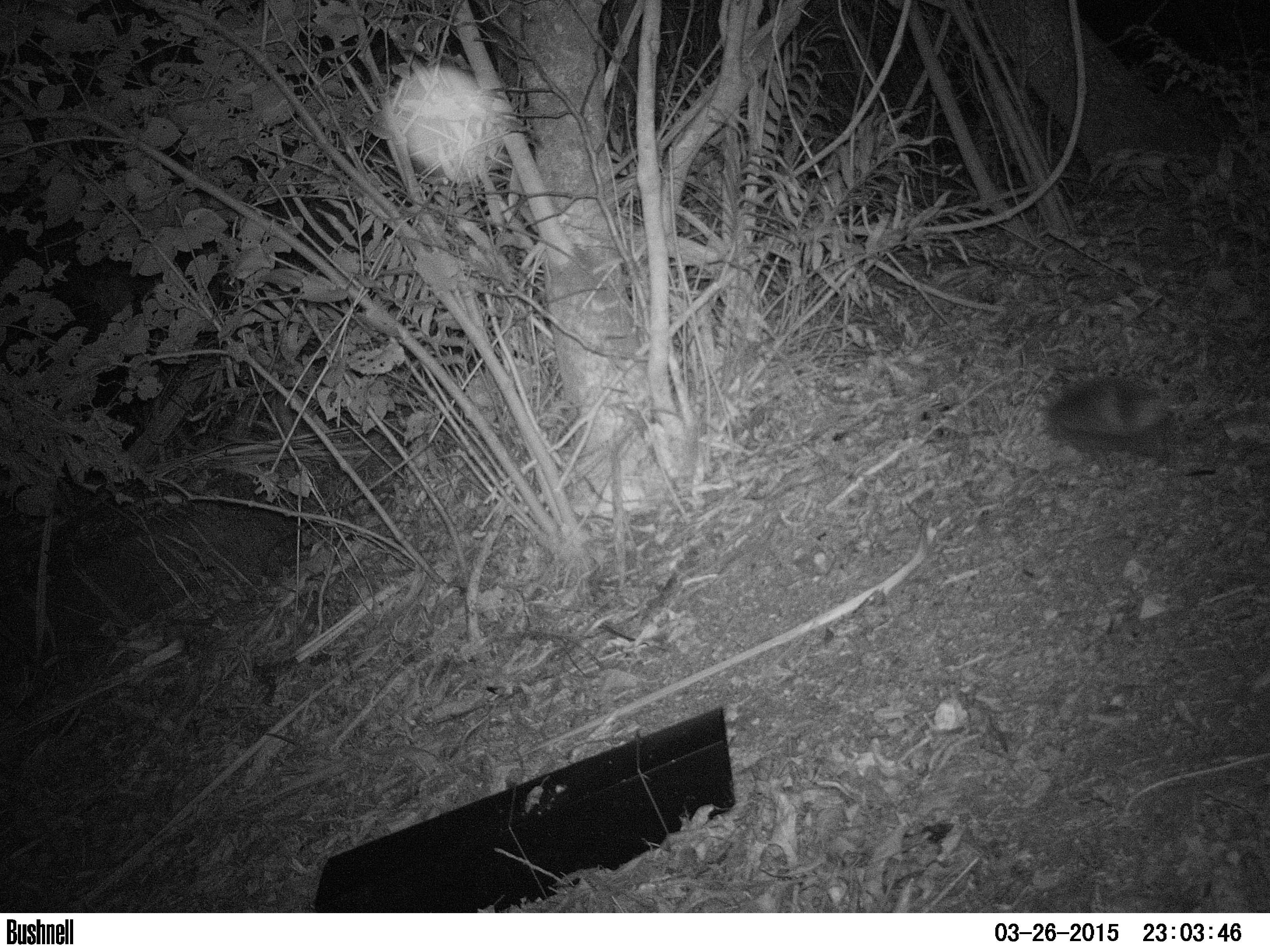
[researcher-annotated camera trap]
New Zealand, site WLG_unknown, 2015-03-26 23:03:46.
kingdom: Animalia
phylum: Chordata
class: Mammalia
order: Eulipotyphla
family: Erinaceidae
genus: Erinaceus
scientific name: Erinaceus europaeus europaeus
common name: european hedgehog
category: hedgehog